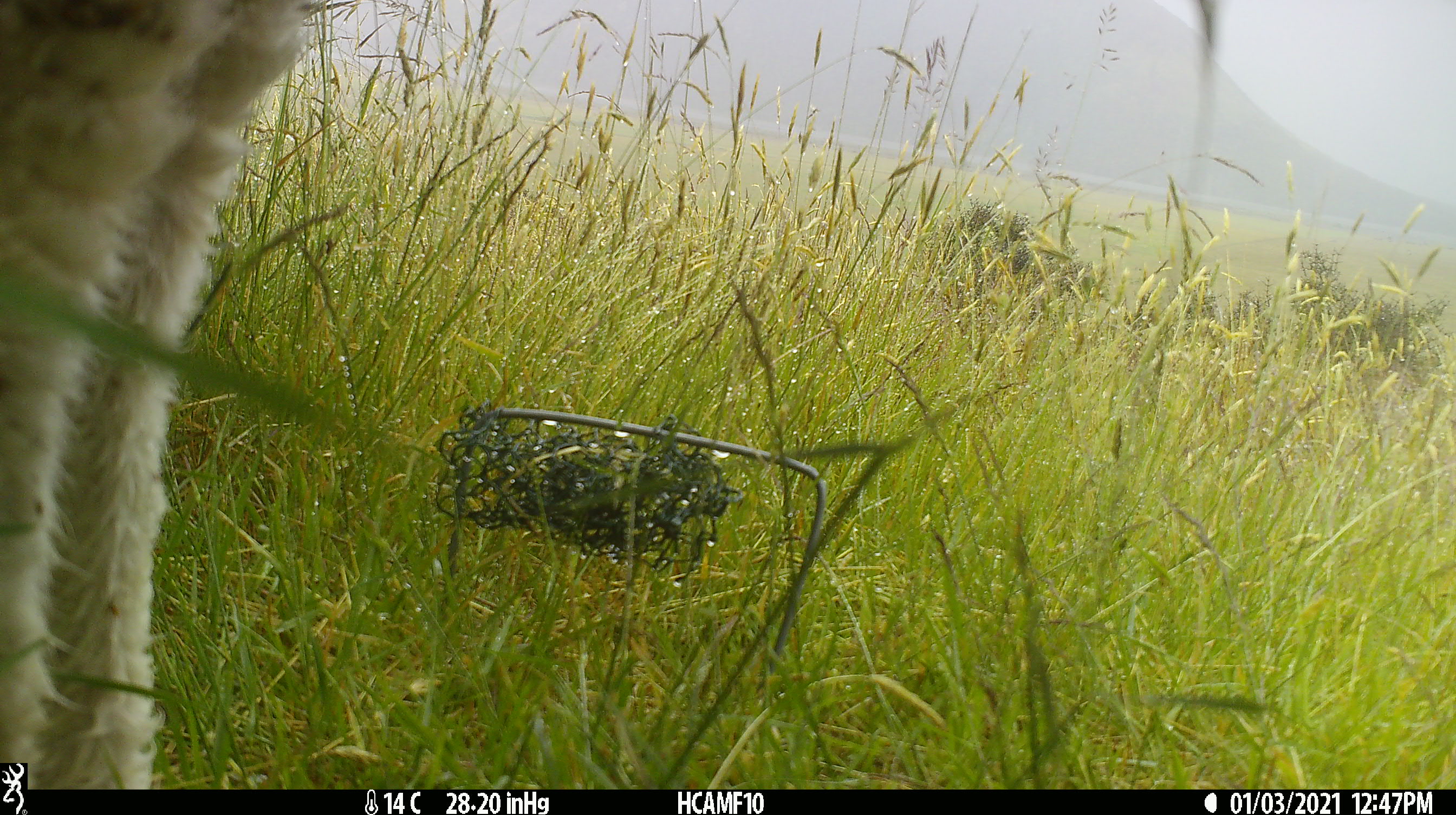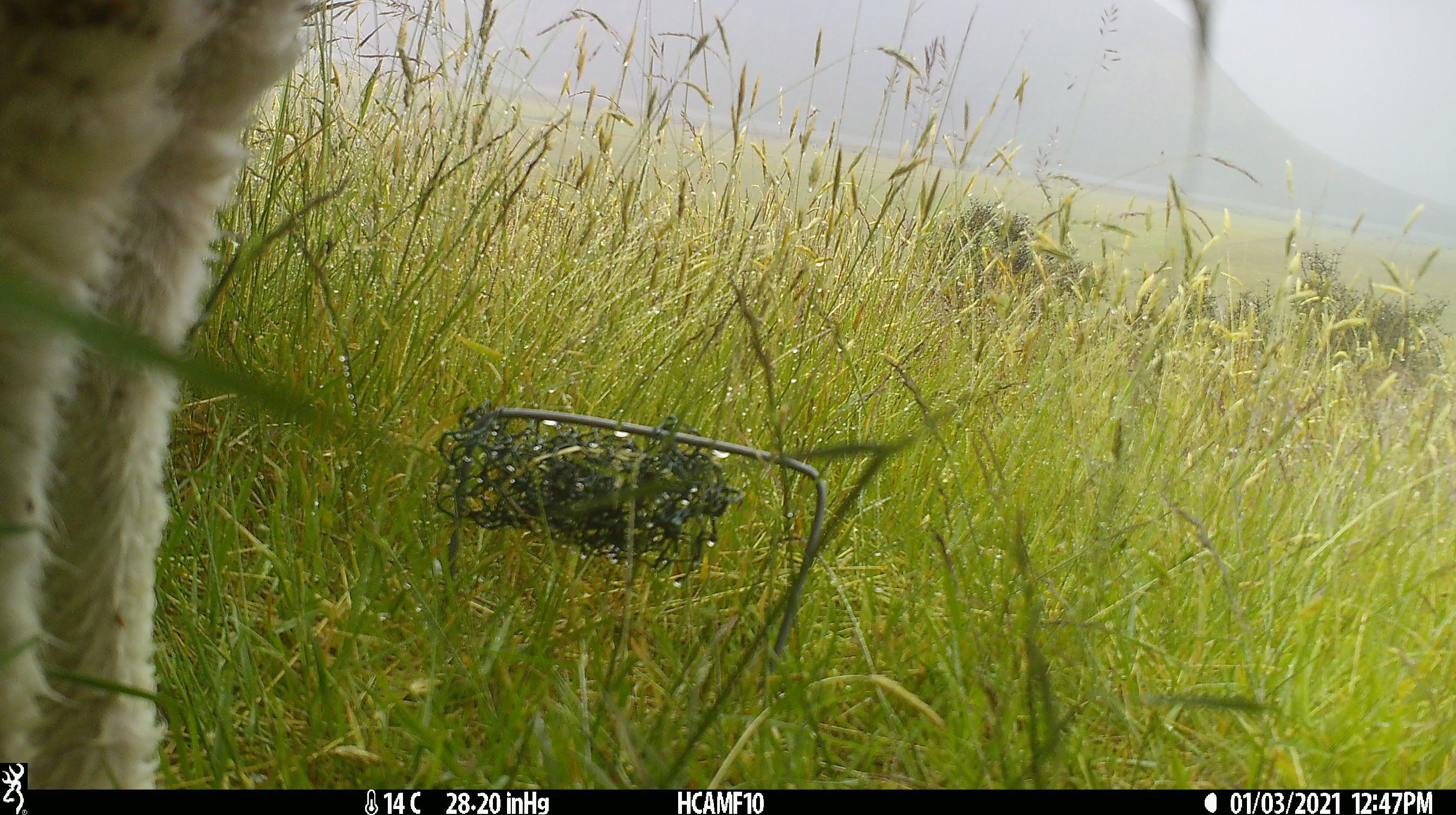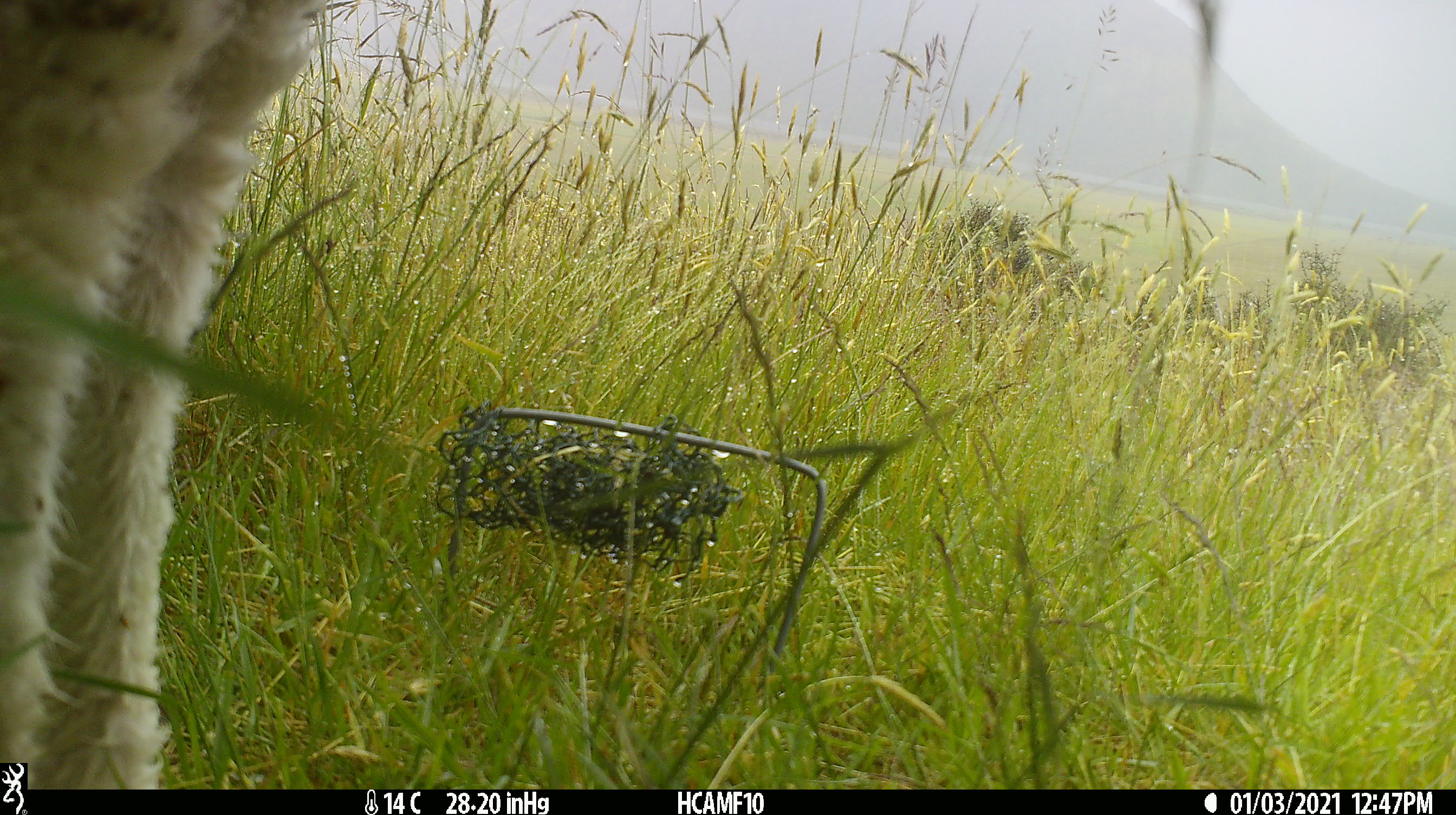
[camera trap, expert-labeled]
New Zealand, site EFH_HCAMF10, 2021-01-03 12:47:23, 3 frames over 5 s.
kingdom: Animalia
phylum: Chordata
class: Mammalia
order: Artiodactyla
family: Bovidae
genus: Ovis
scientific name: Ovis aries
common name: domestic sheep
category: sheep